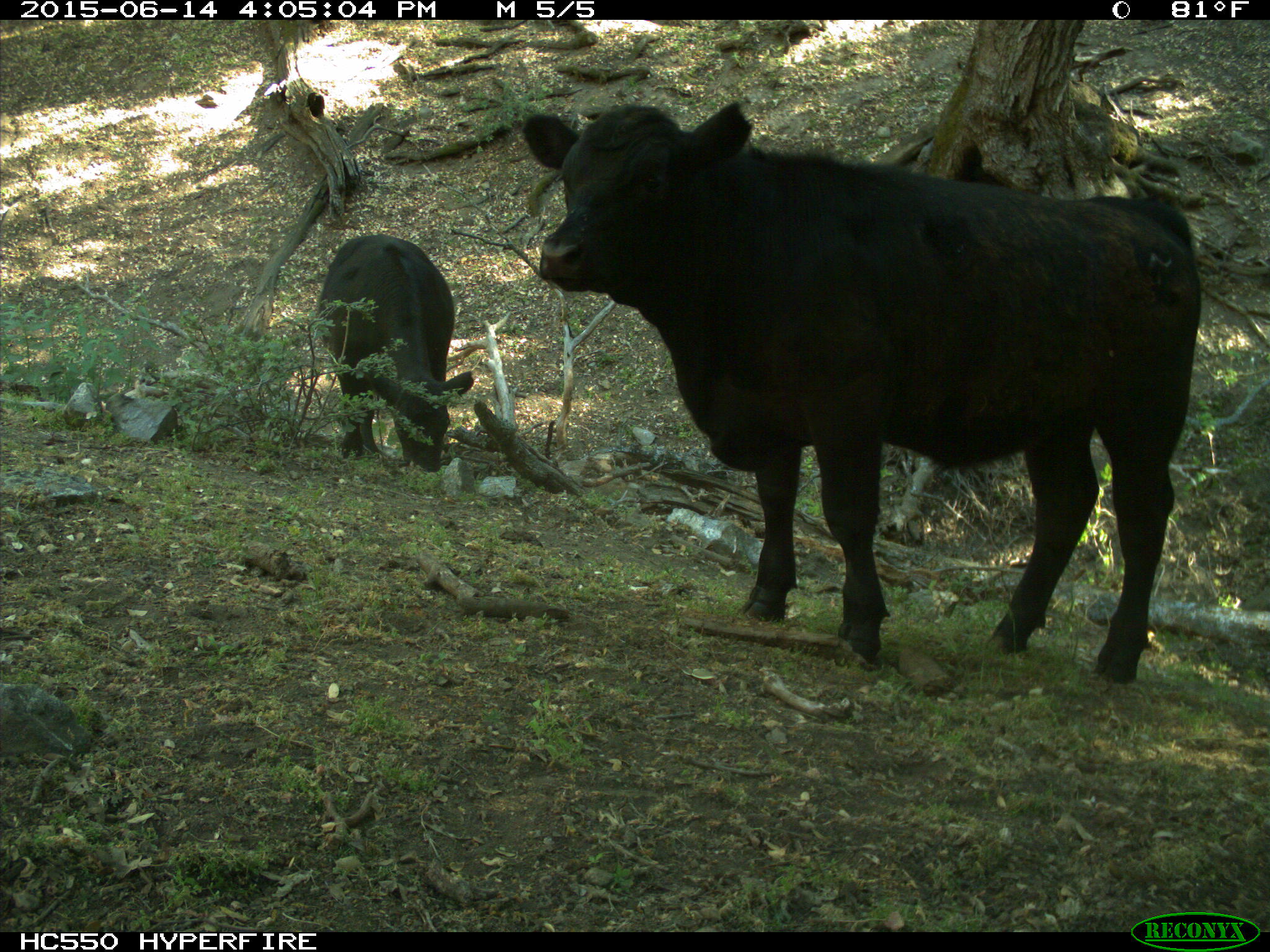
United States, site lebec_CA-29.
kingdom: Animalia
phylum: Chordata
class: Mammalia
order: Artiodactyla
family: Bovidae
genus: Bos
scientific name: Bos taurus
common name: domestic cow